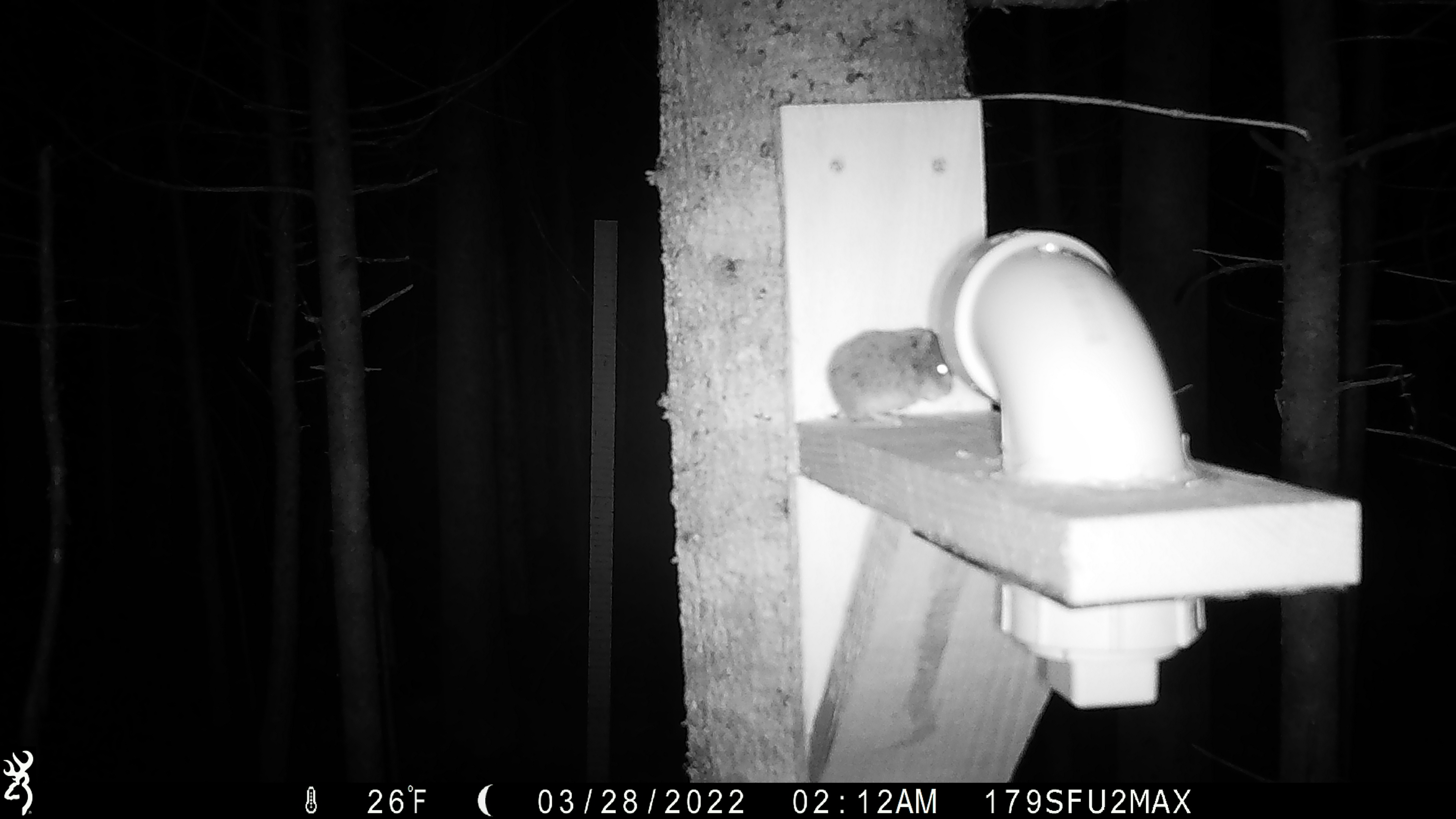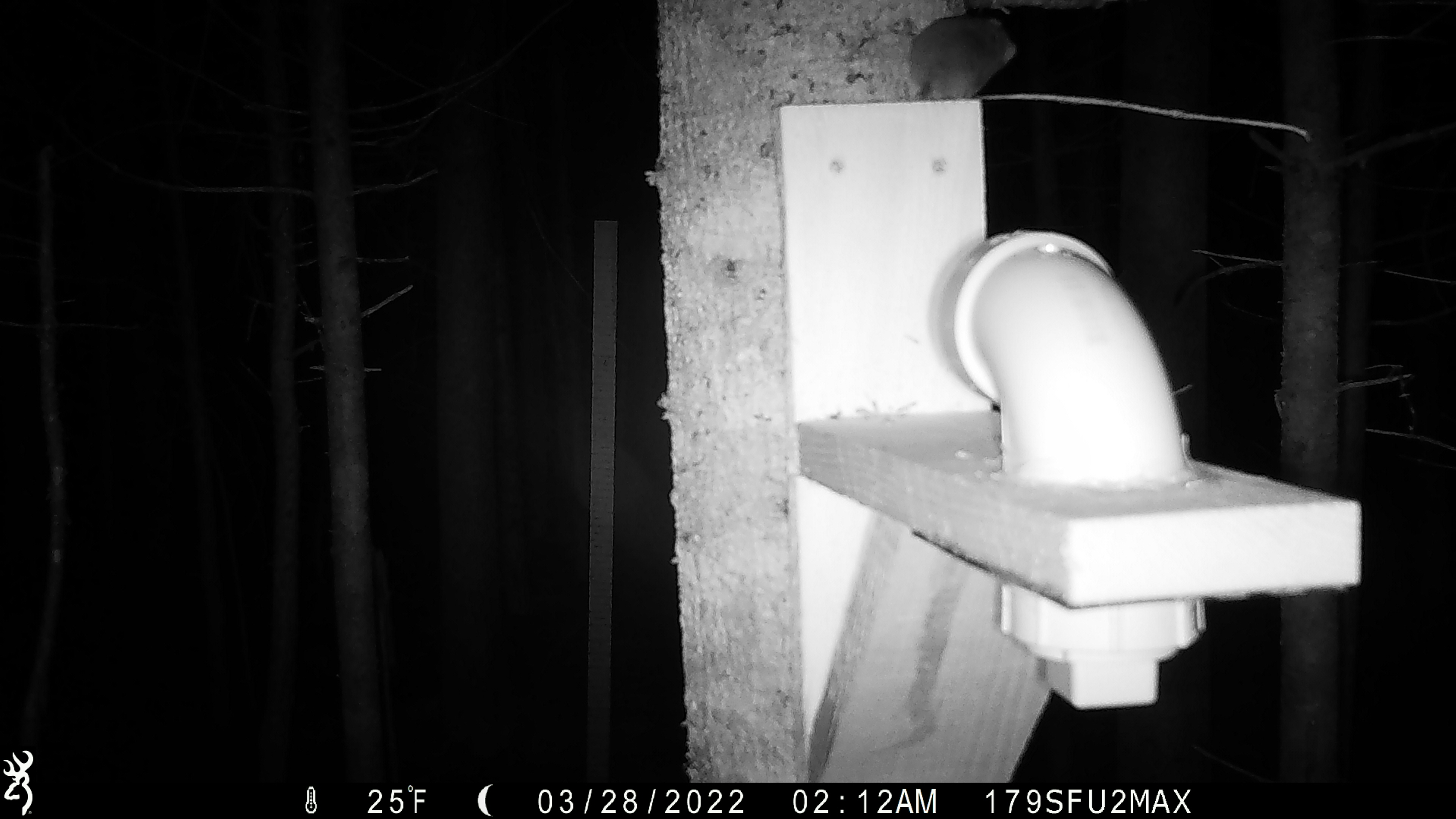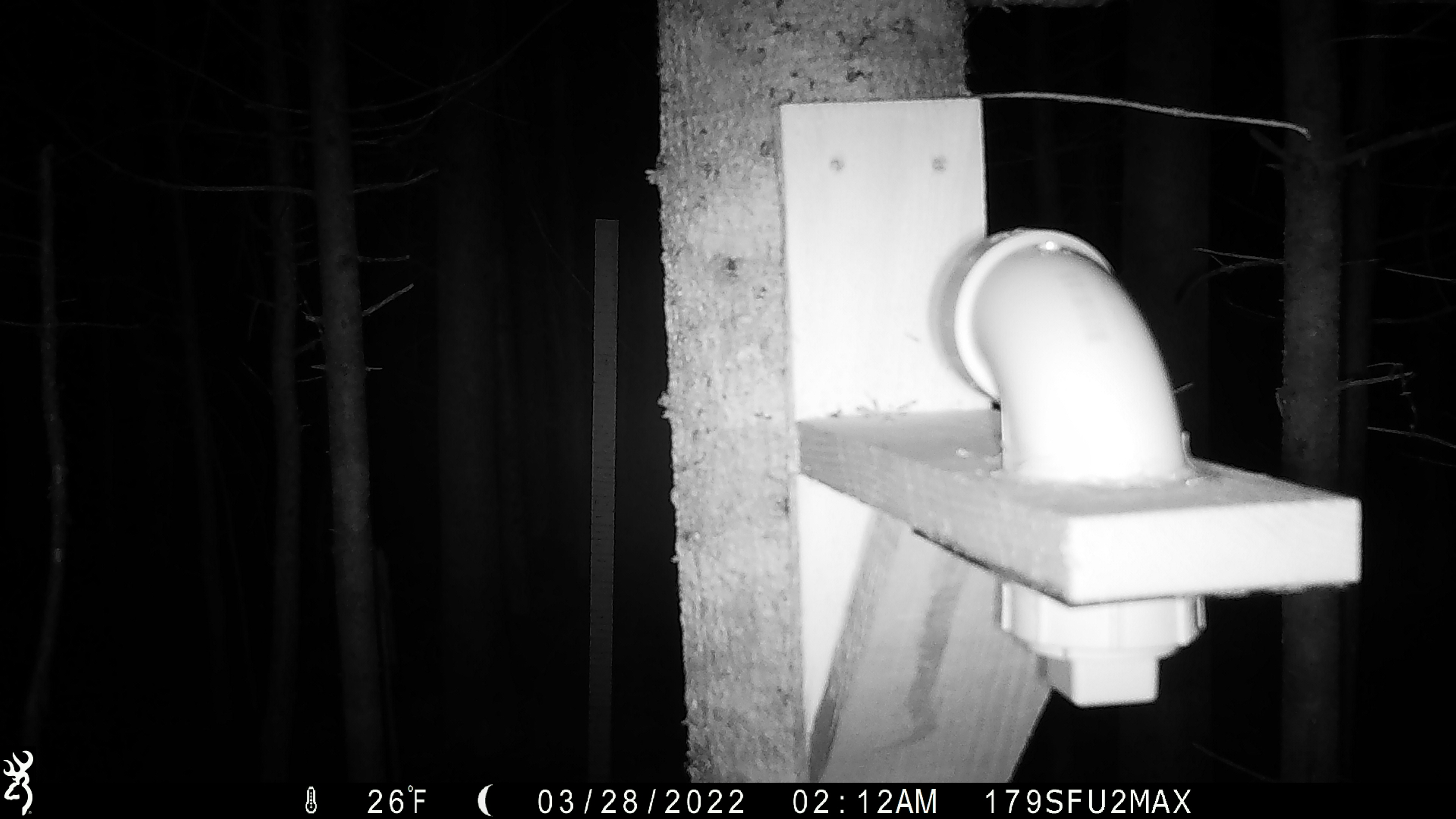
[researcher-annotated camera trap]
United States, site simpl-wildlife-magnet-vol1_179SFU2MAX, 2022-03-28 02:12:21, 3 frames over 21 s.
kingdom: Animalia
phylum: Chordata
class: Mammalia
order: Rodentia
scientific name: Rodentia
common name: mouse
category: mouse sp.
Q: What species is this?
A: Mouse sp. (mouse) (Rodentia).